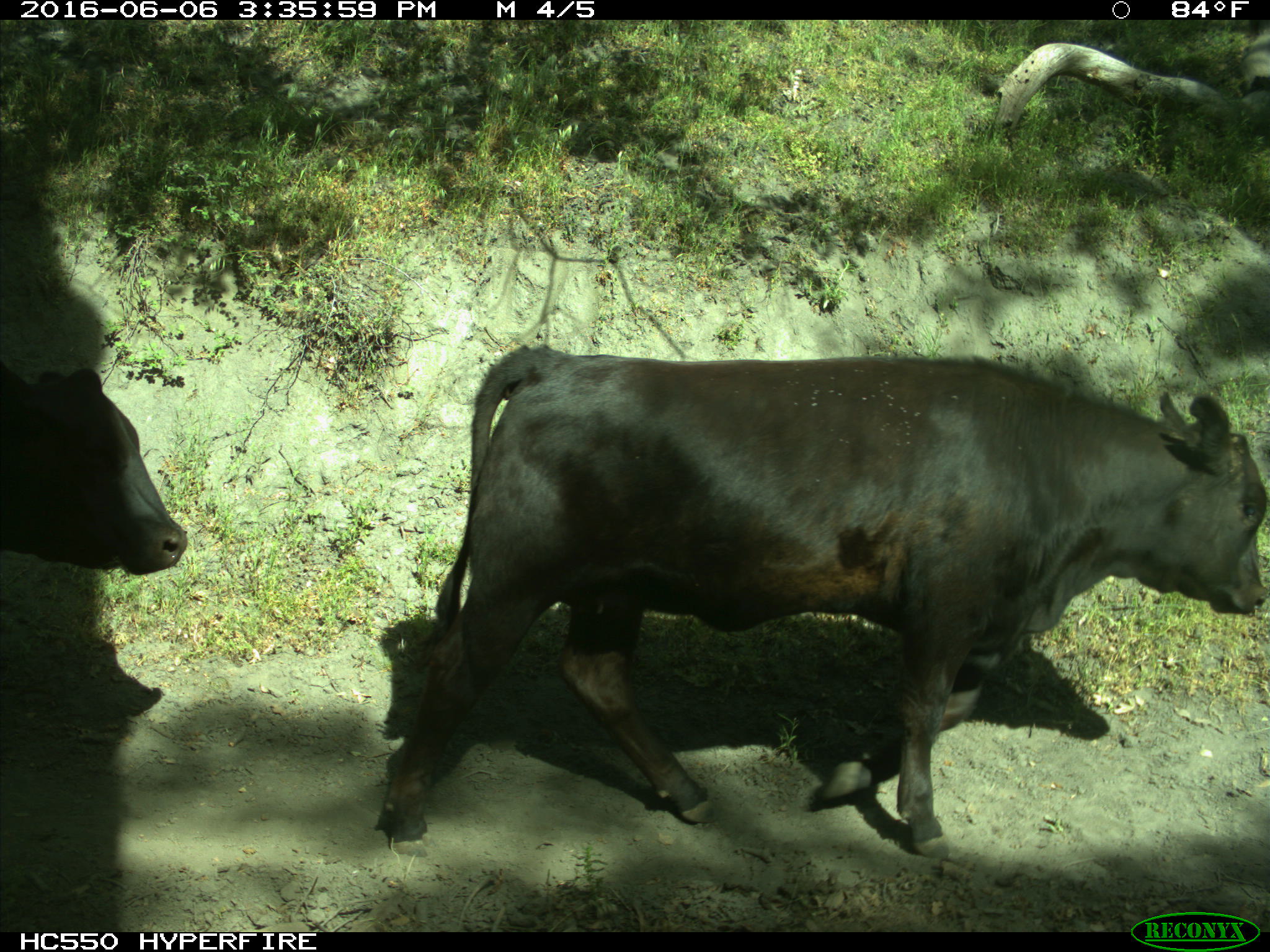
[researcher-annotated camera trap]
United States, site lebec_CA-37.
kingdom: Animalia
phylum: Chordata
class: Mammalia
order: Artiodactyla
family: Bovidae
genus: Bos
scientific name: Bos taurus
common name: domestic cow